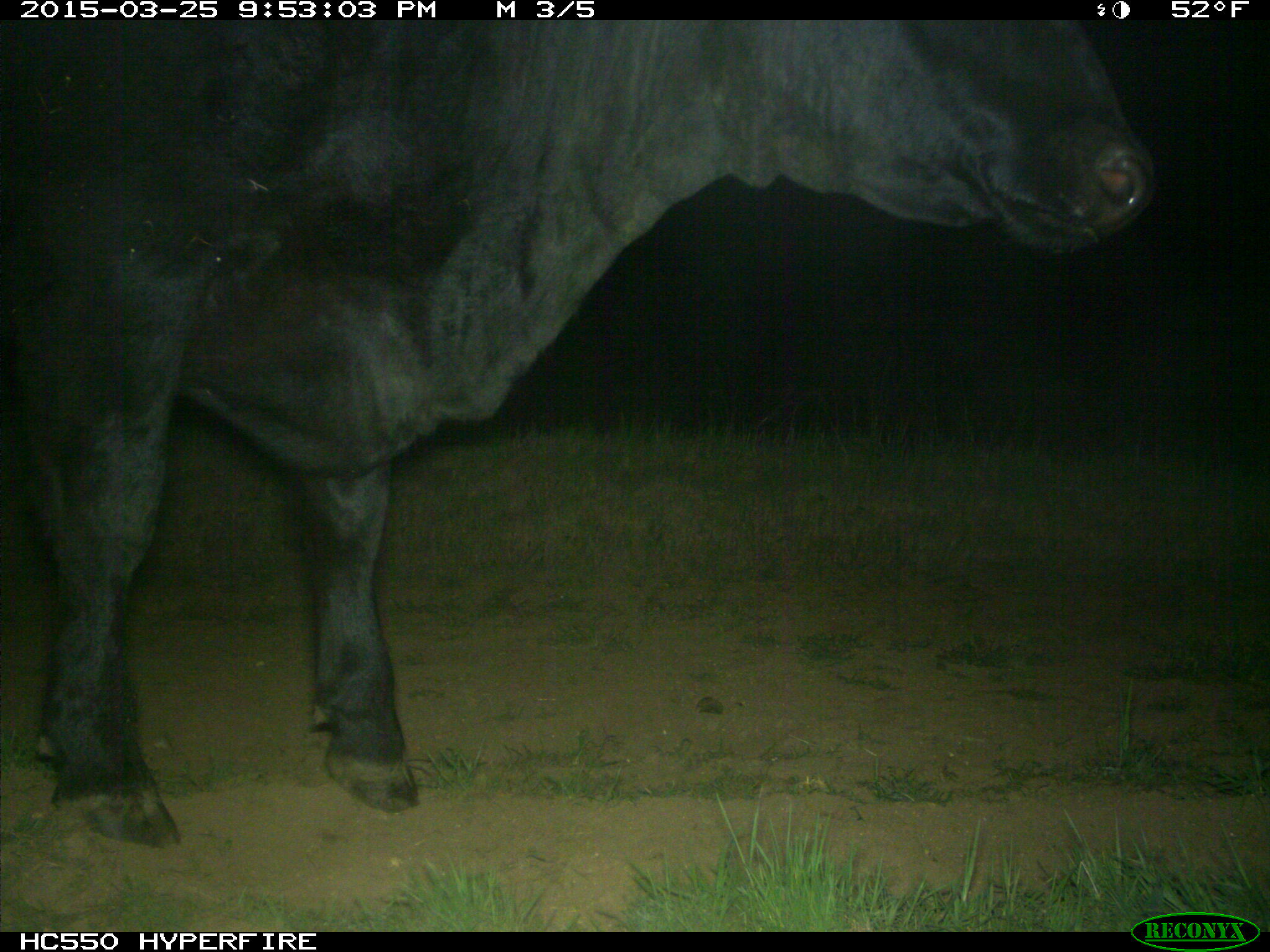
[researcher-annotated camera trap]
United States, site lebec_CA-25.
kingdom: Animalia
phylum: Chordata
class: Mammalia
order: Artiodactyla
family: Bovidae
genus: Bos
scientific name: Bos taurus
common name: domestic cow